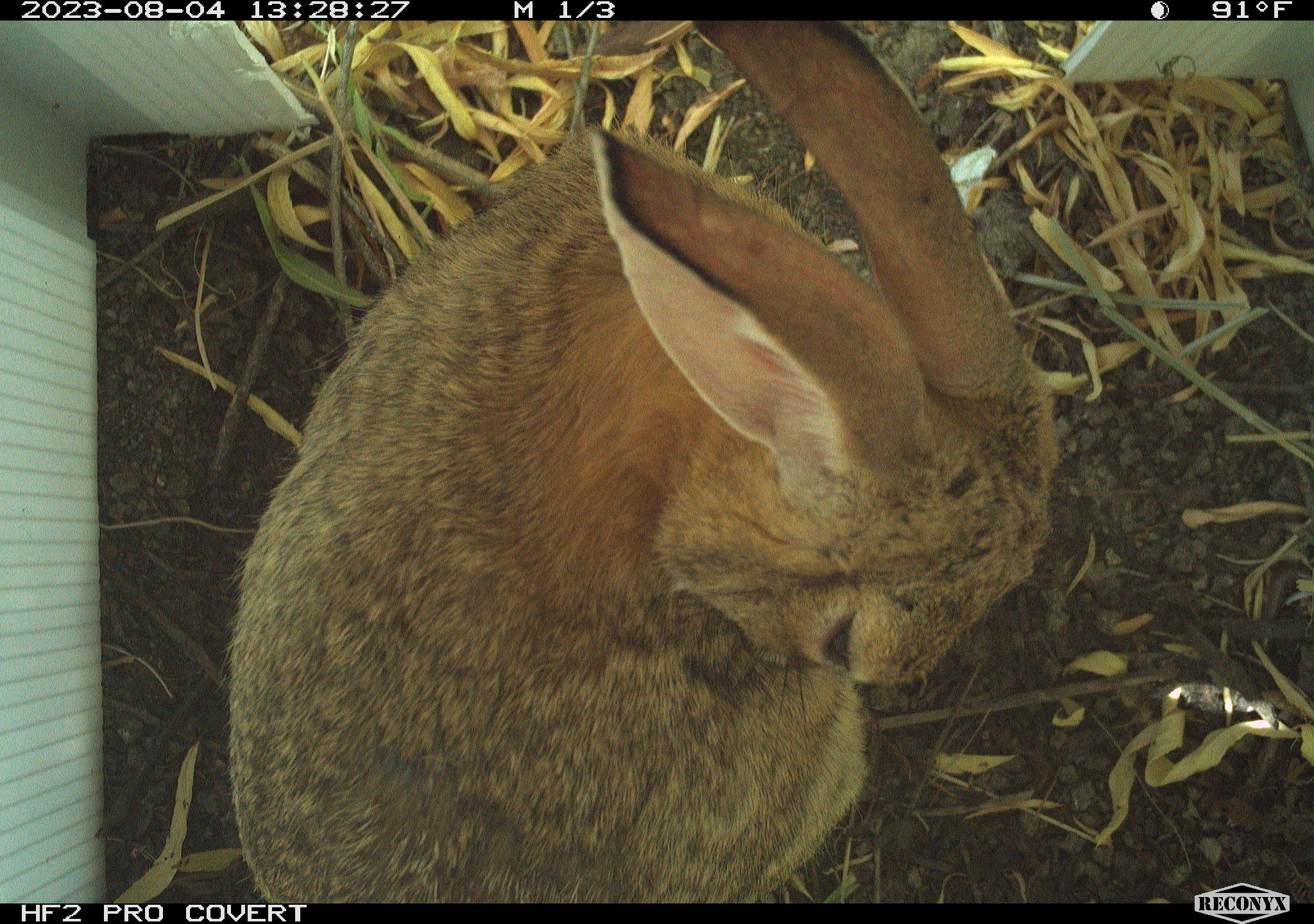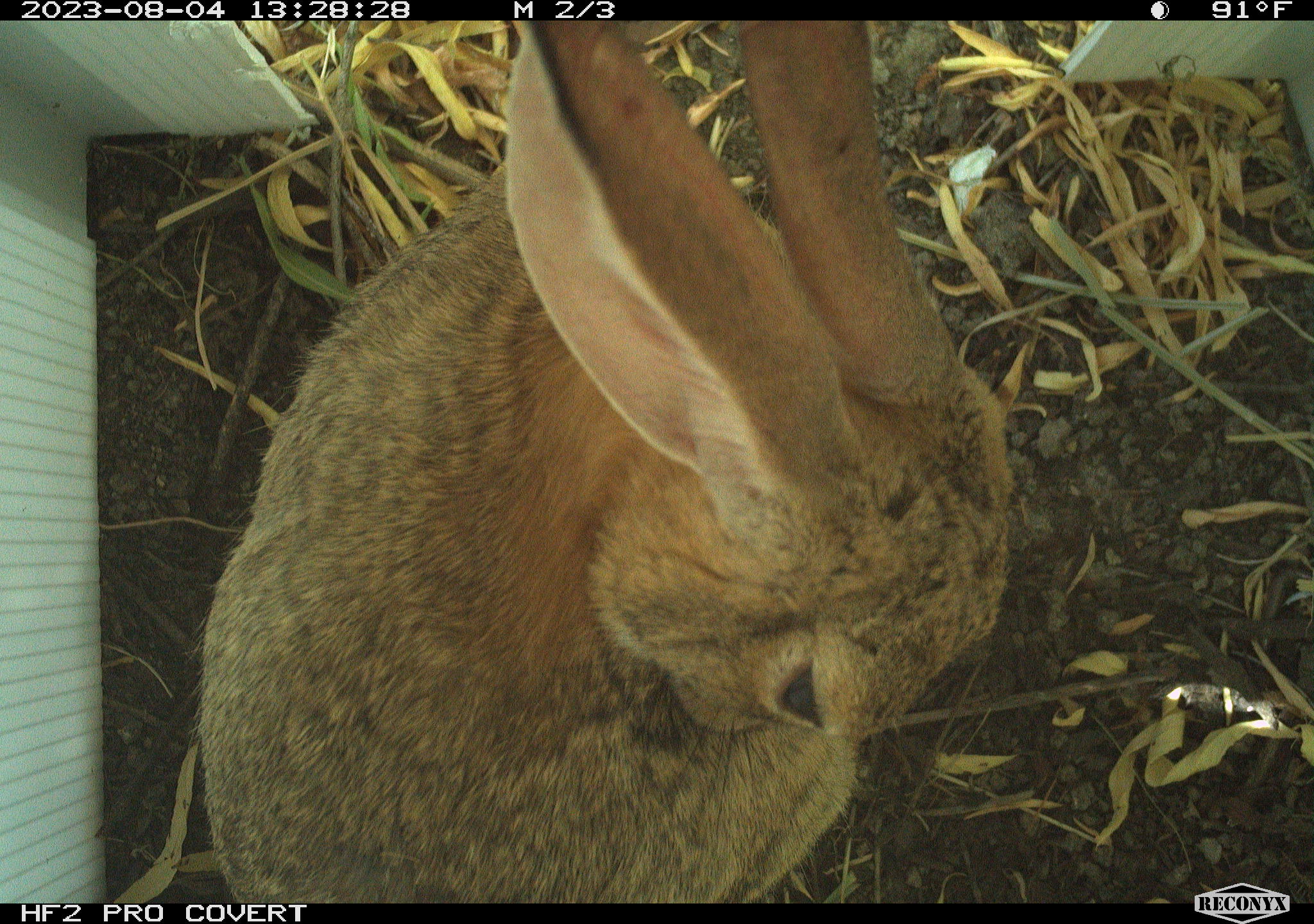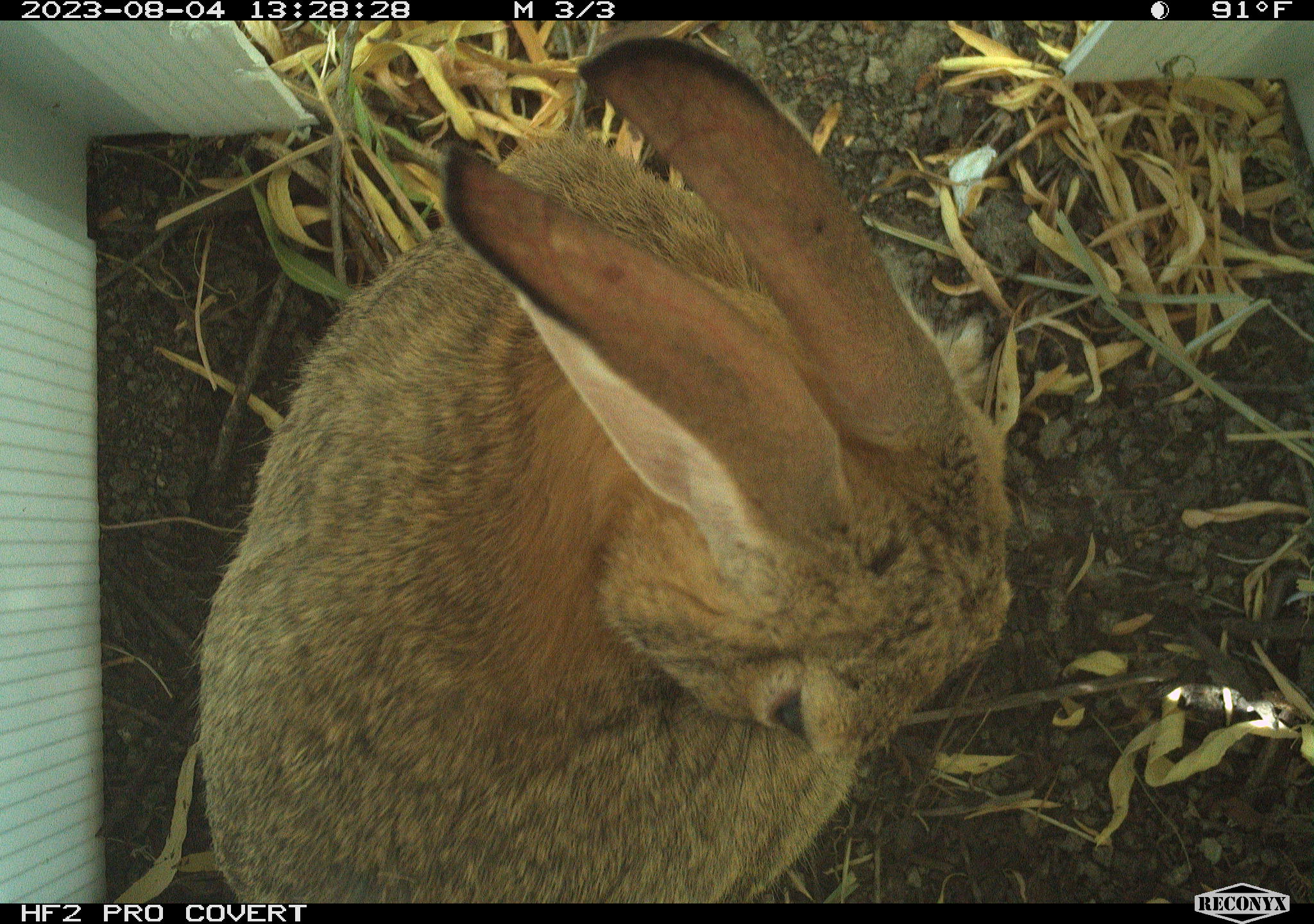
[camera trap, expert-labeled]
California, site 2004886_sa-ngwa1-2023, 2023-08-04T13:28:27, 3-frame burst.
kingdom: Animalia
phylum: Chordata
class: Mammalia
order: Lagomorpha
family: Leporidae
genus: Sylvilagus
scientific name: Sylvilagus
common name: cottontail rabbits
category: sylvilagus species